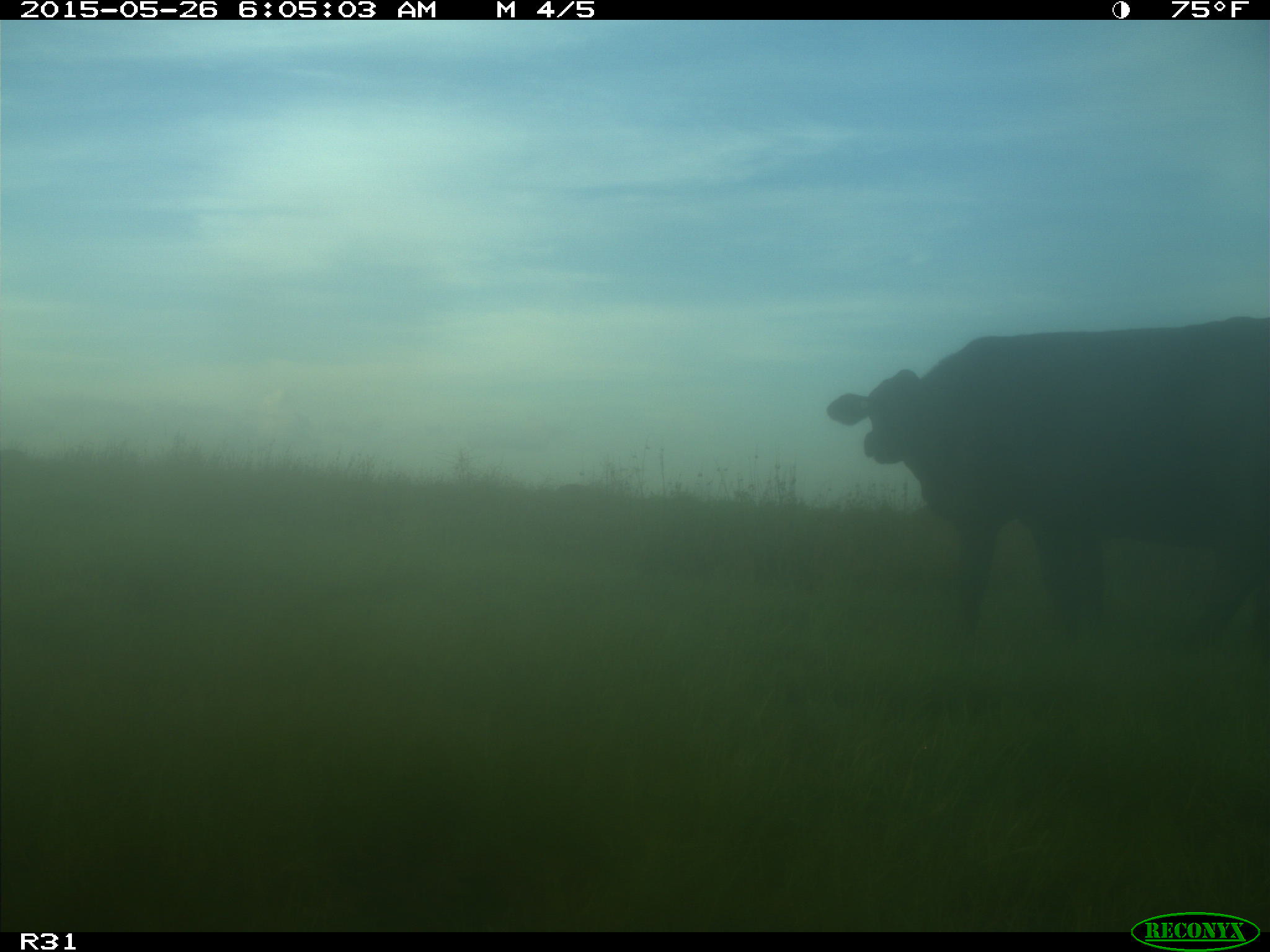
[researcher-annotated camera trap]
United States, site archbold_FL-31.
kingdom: Animalia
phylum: Chordata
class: Mammalia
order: Artiodactyla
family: Bovidae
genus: Bos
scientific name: Bos taurus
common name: domestic cow